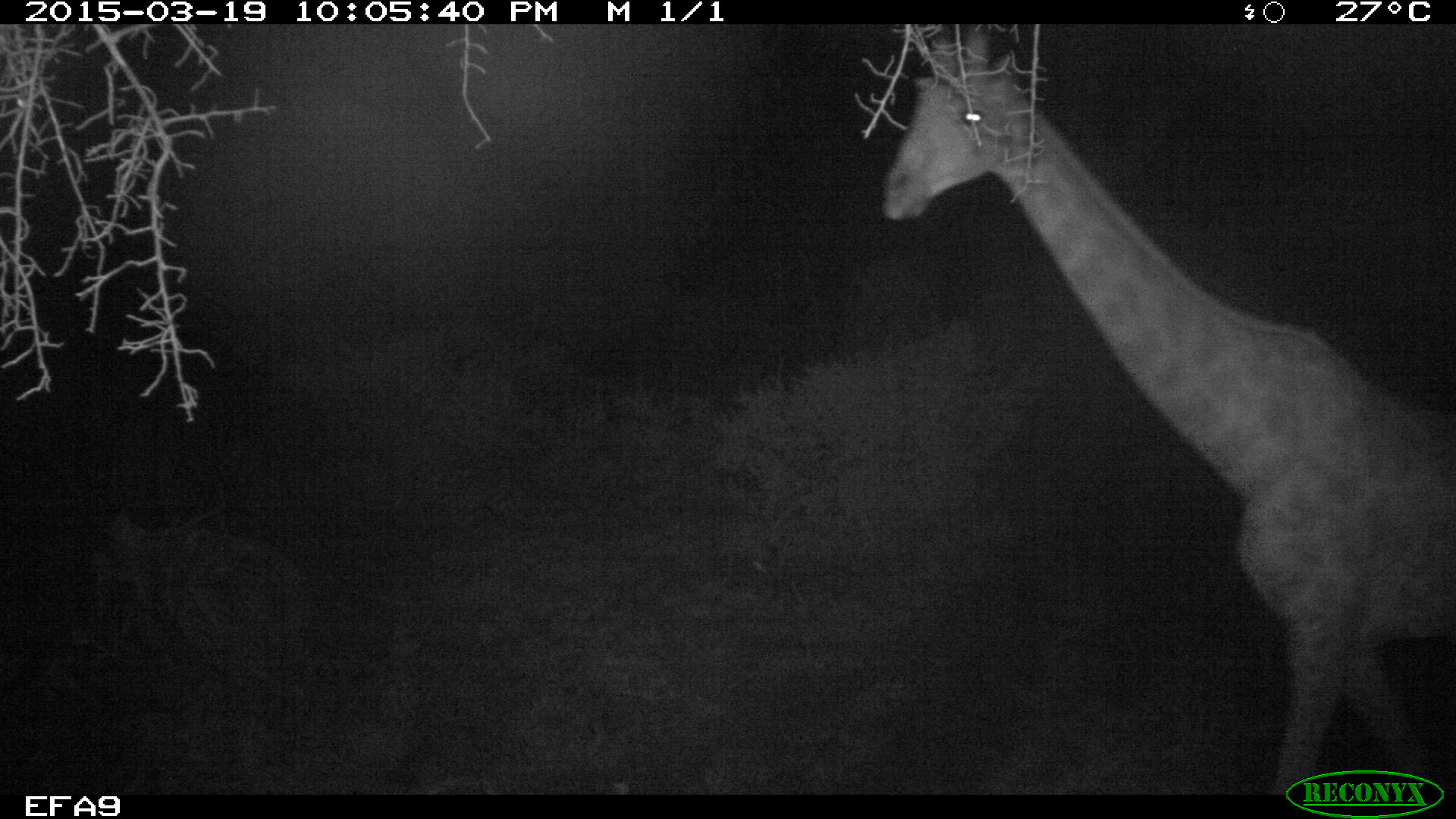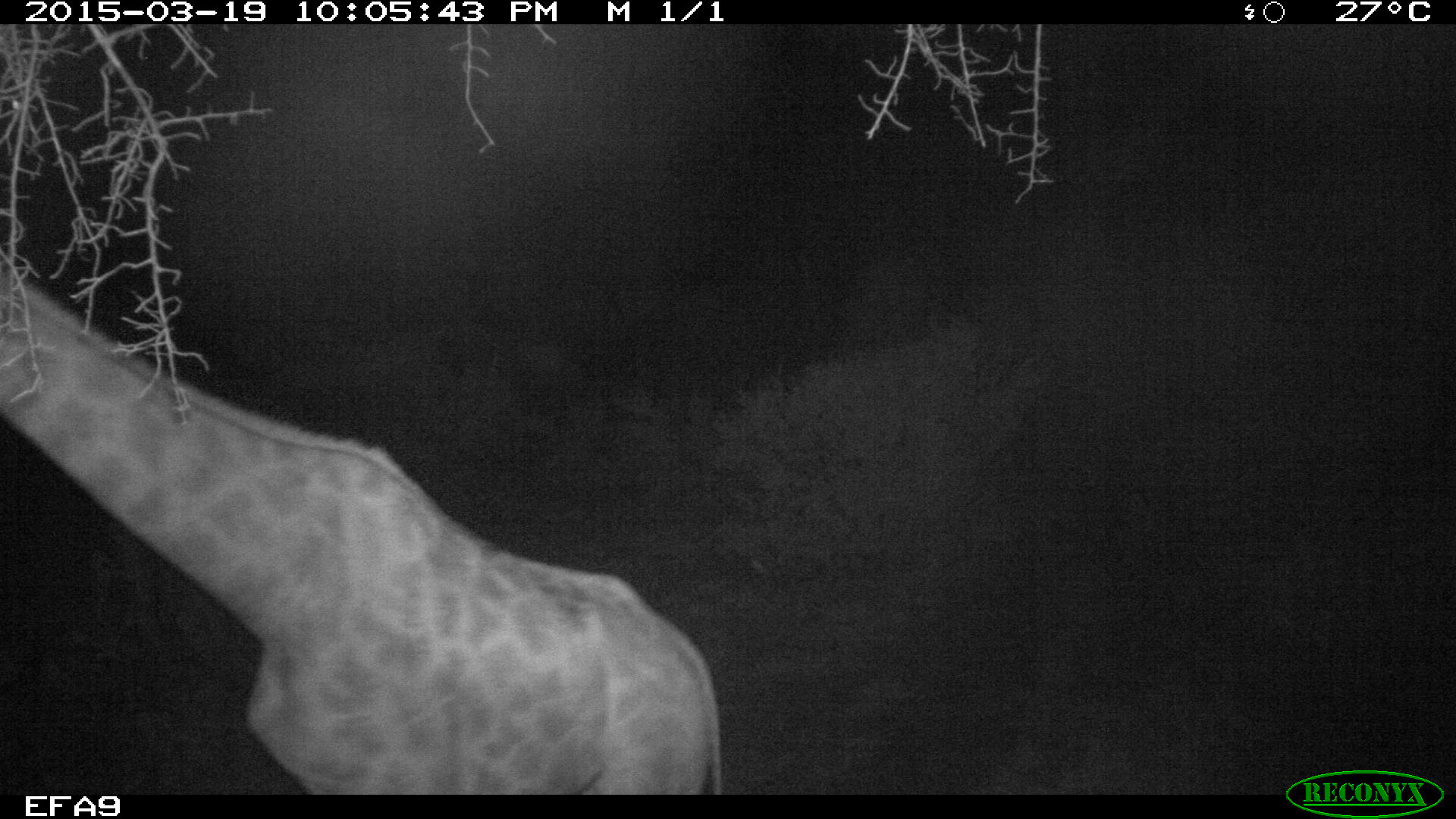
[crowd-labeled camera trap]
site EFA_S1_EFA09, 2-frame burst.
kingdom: Animalia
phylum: Chordata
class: Mammalia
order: Artiodactyla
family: Giraffidae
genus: Giraffa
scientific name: Giraffa camelopardalis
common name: giraffe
Giraffe (Giraffa camelopardalis), count 1. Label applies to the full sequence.